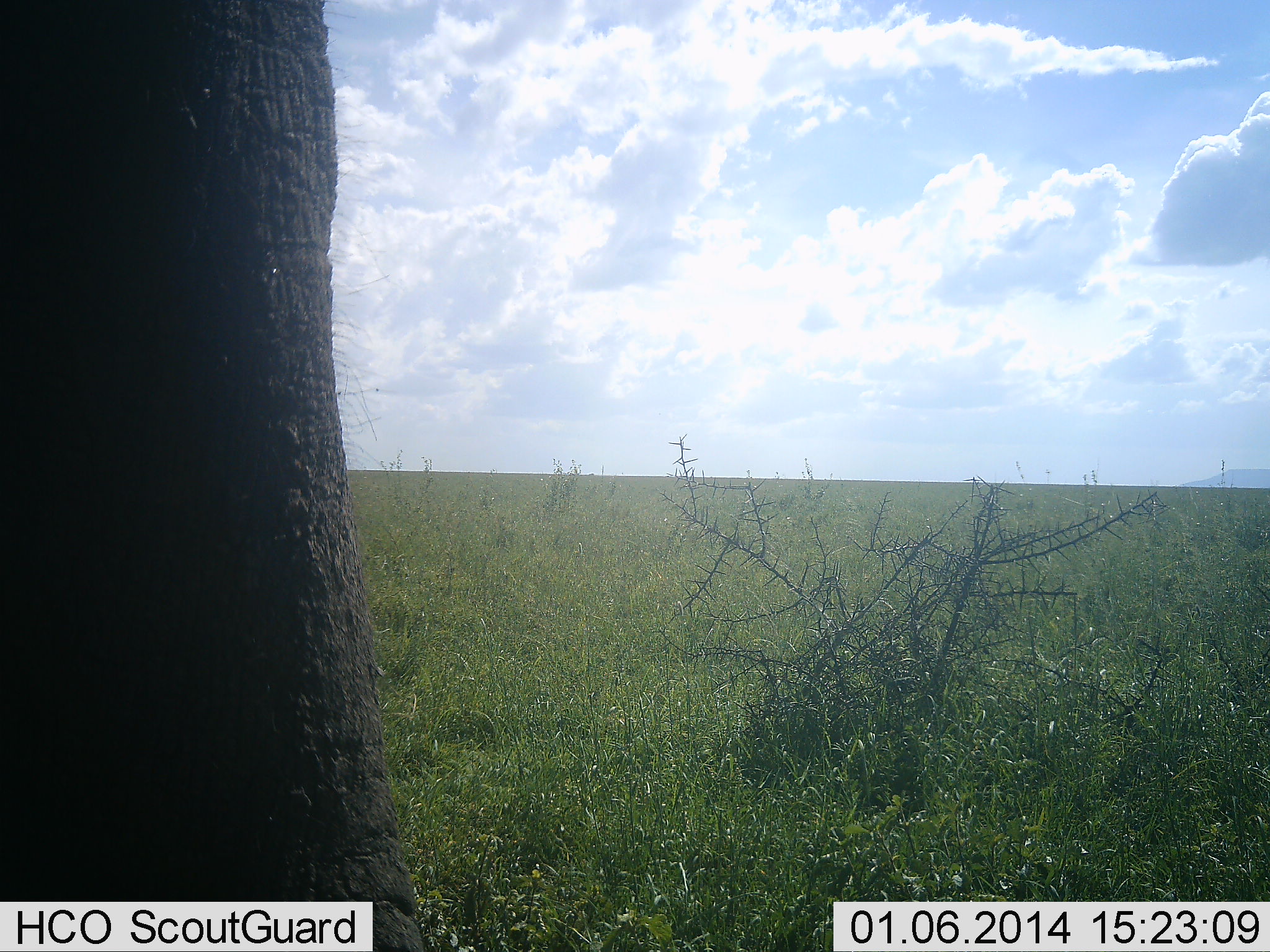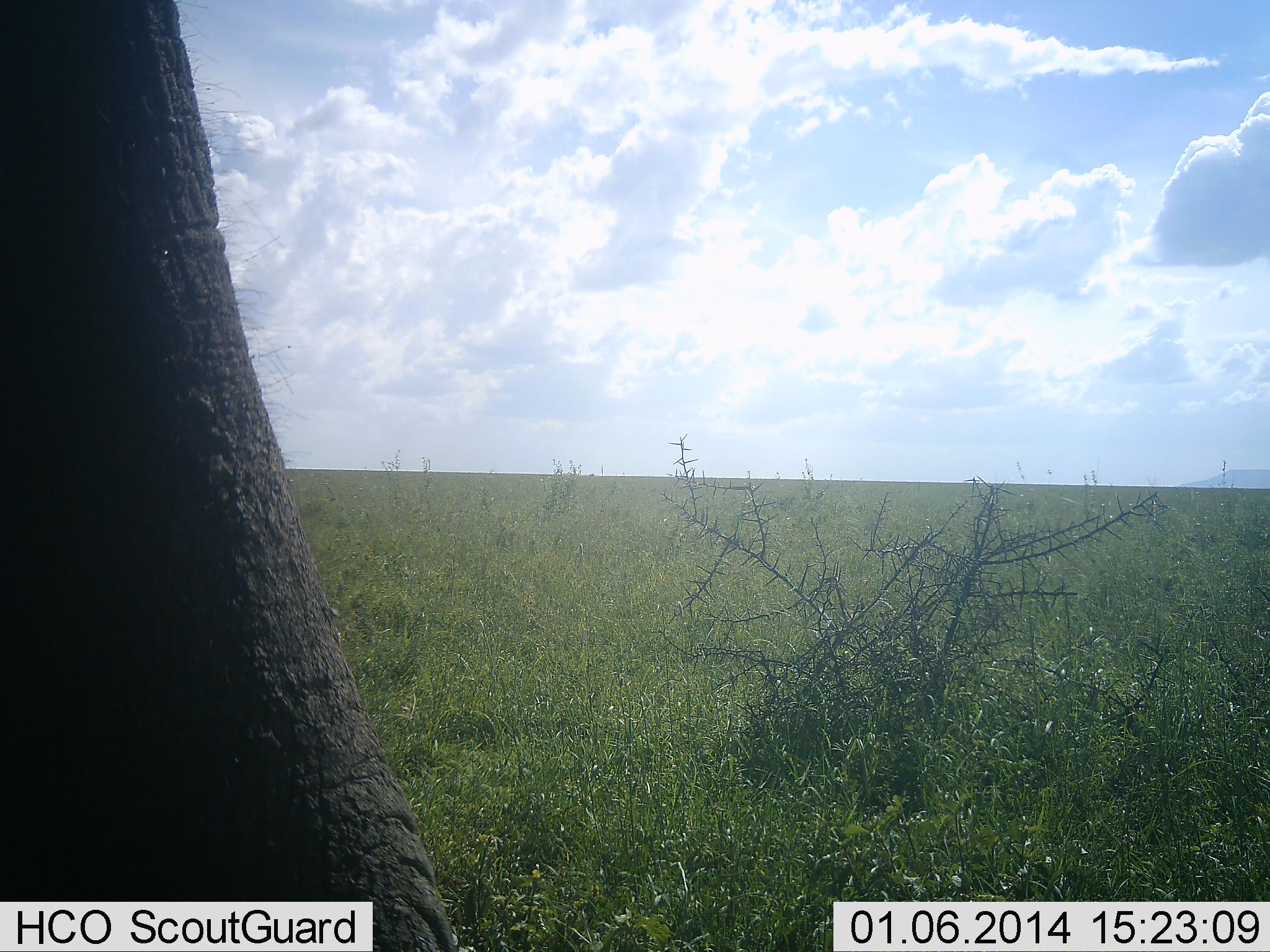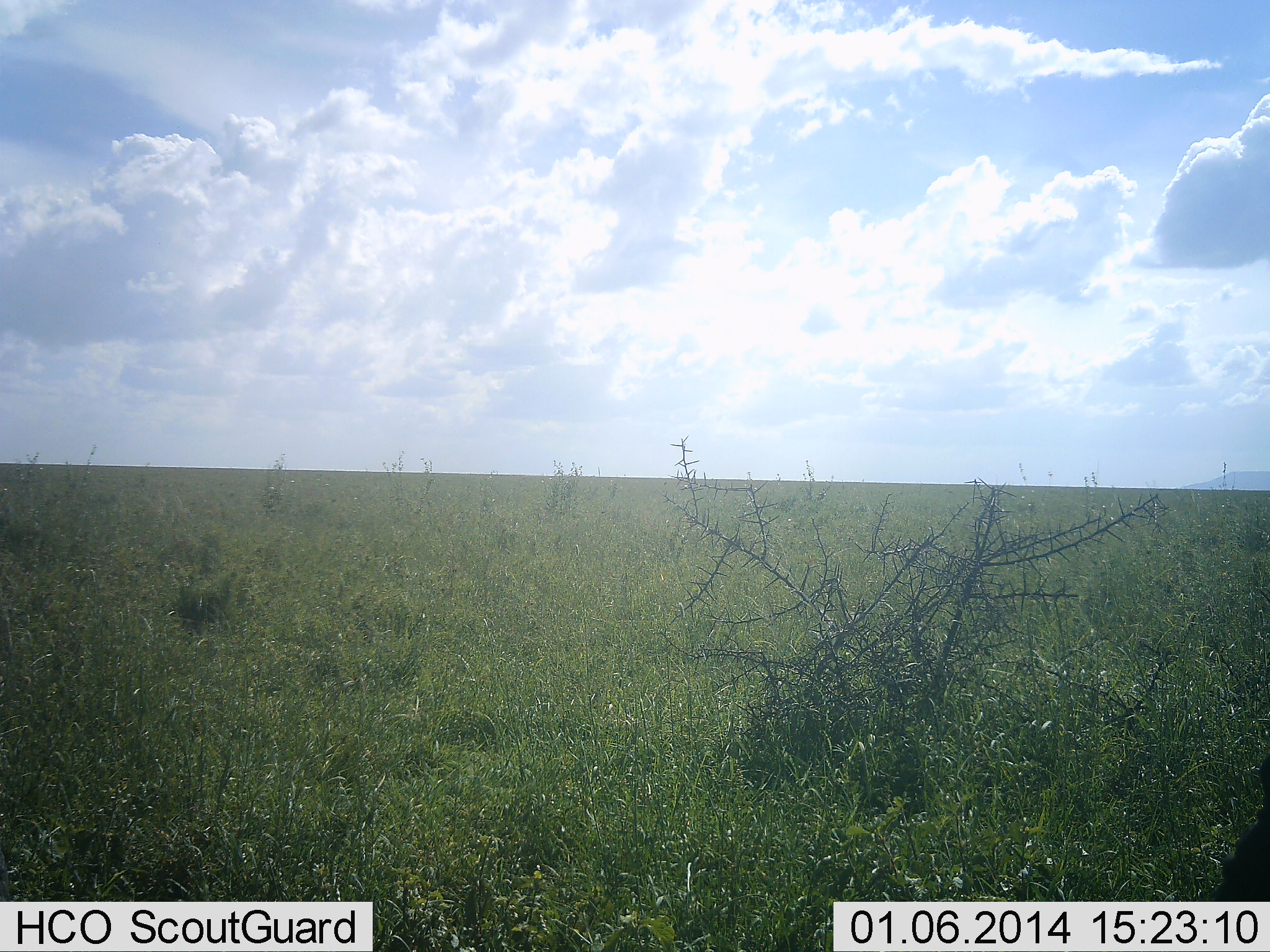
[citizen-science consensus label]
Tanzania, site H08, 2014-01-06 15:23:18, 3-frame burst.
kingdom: Animalia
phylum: Chordata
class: Mammalia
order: Proboscidea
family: Elephantidae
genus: Loxodonta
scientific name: Loxodonta africana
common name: african bush elephant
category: elephant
Elephant (african bush elephant) (Loxodonta africana), count 1. Behavior (volunteer vote fractions): standing 50%, resting 0%, moving 60%, interacting 0%. Young present (vote fraction): 0%. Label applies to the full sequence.